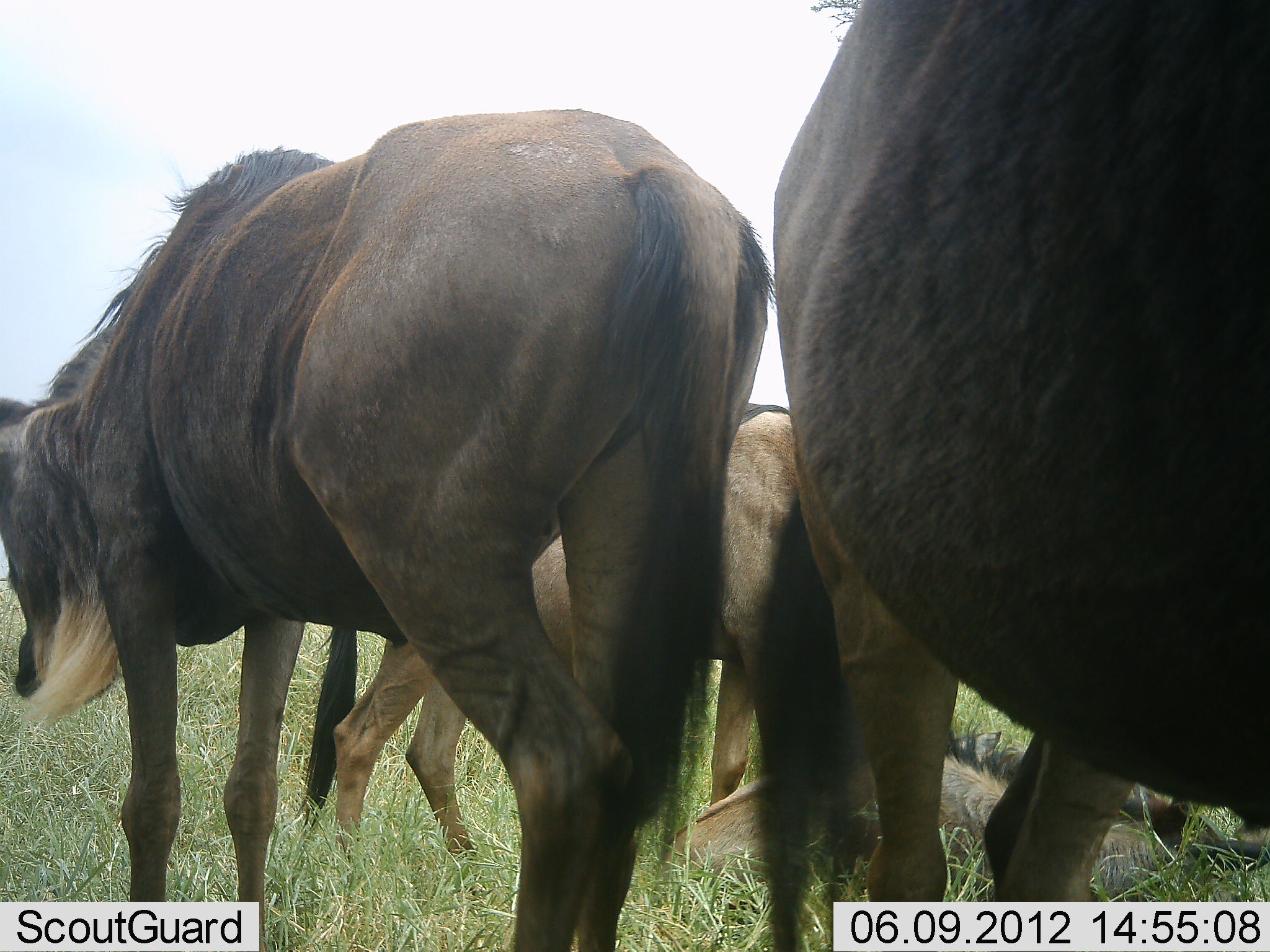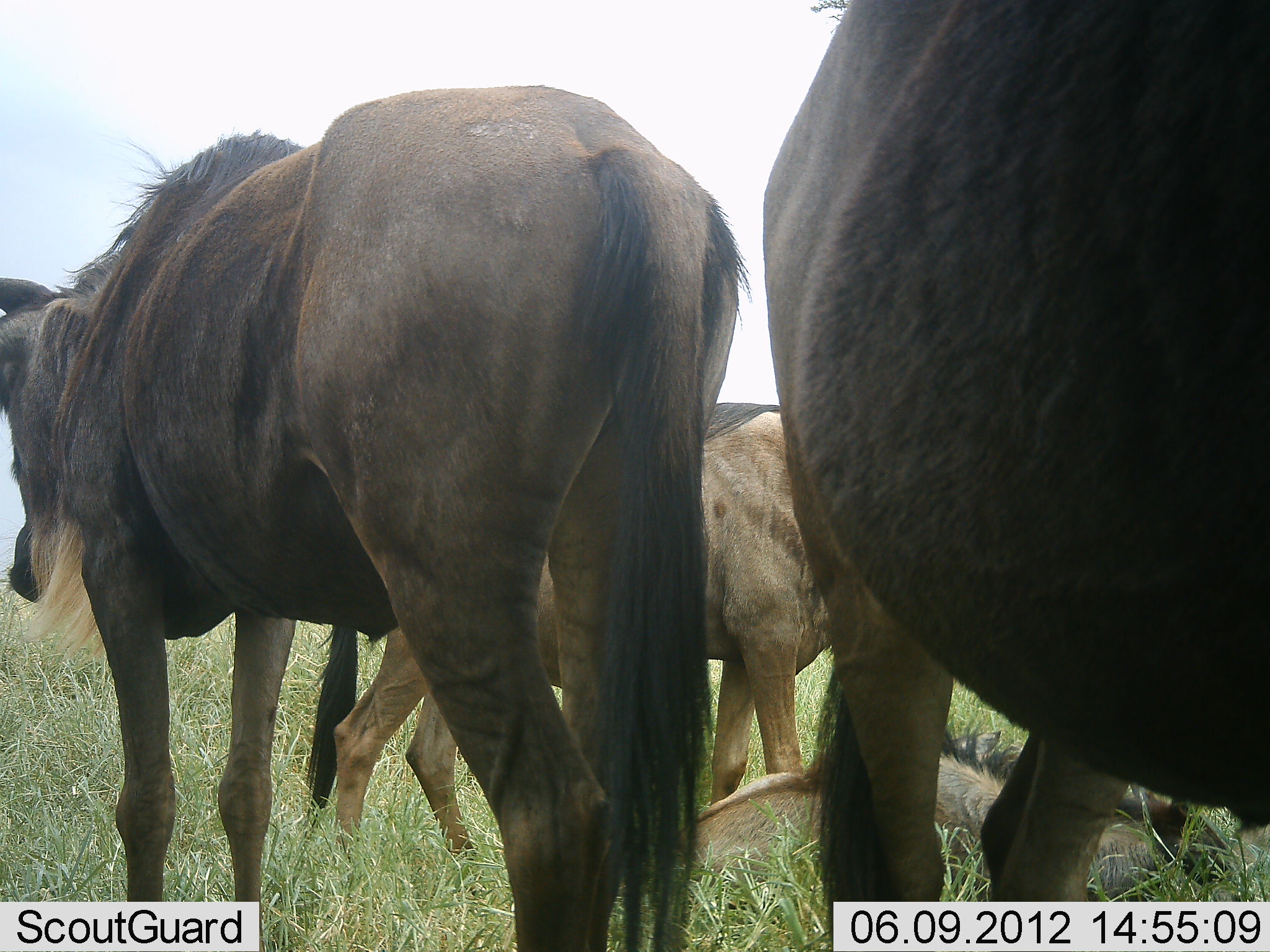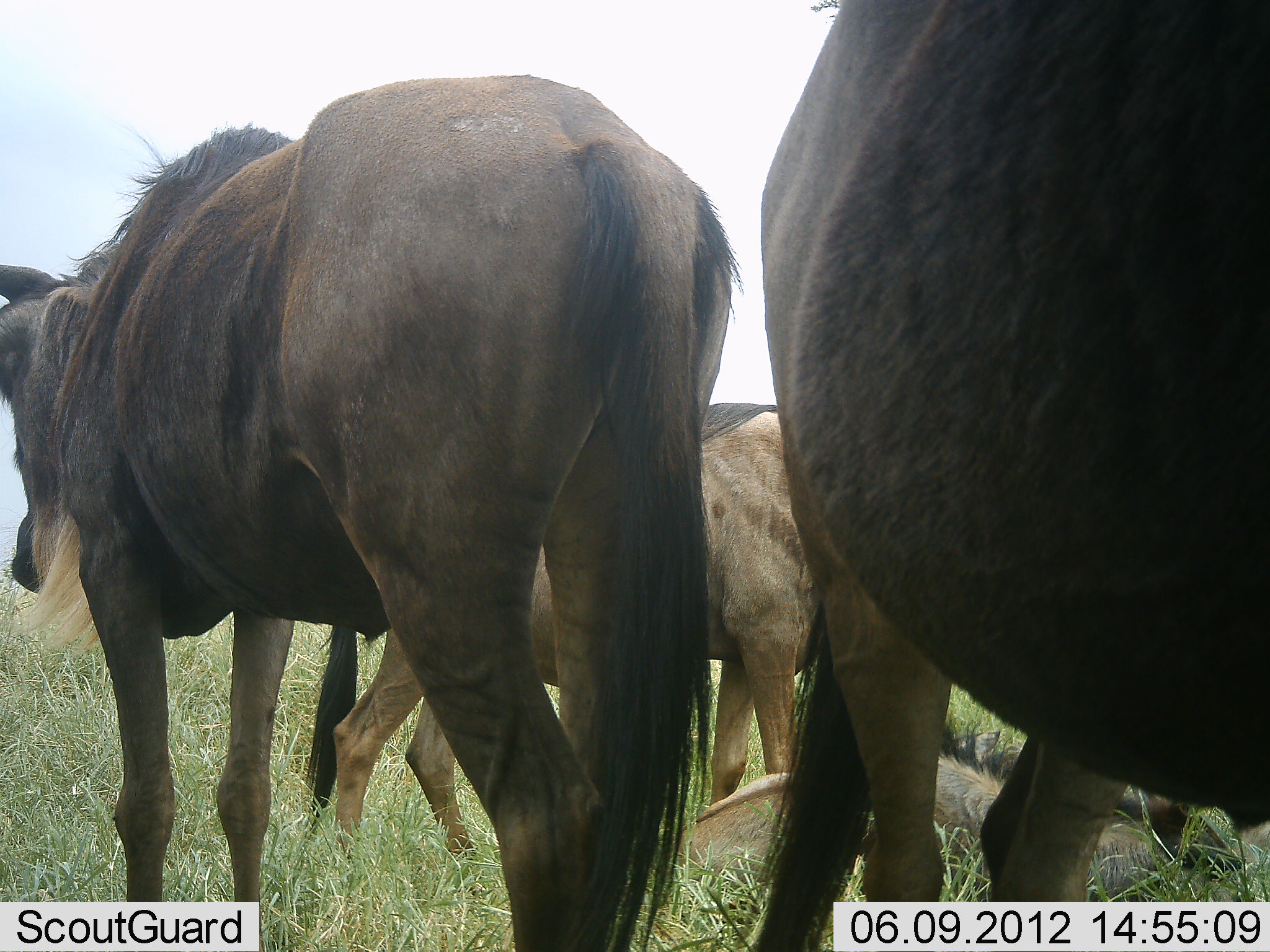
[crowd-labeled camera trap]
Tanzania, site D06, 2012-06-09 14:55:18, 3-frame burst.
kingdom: Animalia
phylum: Chordata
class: Mammalia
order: Artiodactyla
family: Bovidae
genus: Connochaetes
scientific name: Connochaetes taurinus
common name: blue wildebeest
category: wildebeest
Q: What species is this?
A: Wildebeest (blue wildebeest) (Connochaetes taurinus).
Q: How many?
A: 4.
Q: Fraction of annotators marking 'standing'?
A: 100%.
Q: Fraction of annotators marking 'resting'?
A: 100%.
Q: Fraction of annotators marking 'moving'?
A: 0%.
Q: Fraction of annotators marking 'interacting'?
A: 0%.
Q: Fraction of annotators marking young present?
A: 30%.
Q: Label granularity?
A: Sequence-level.